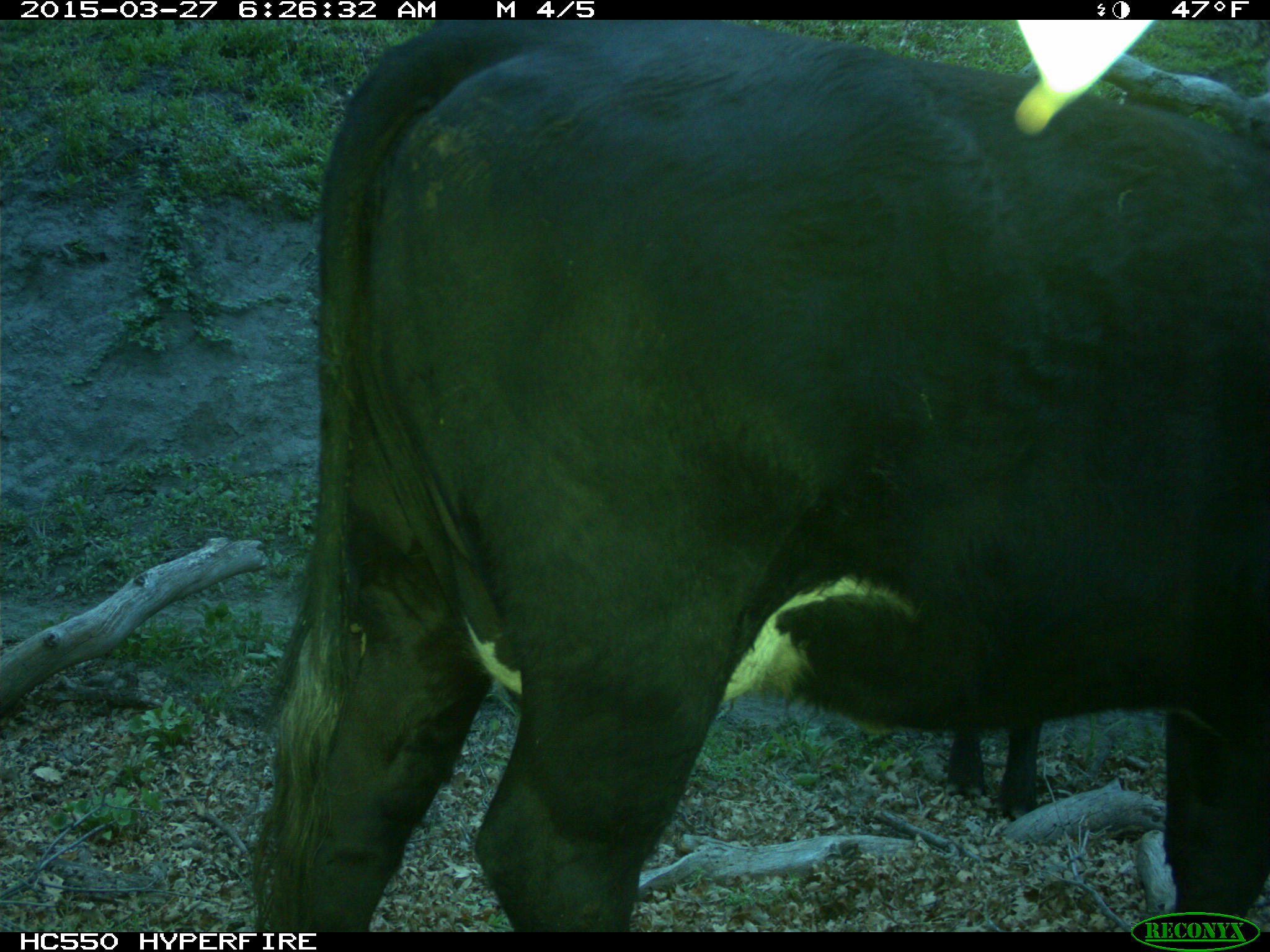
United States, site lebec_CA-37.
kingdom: Animalia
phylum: Chordata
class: Mammalia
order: Artiodactyla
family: Bovidae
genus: Bos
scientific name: Bos taurus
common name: domestic cow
Bos taurus (domestic cow).